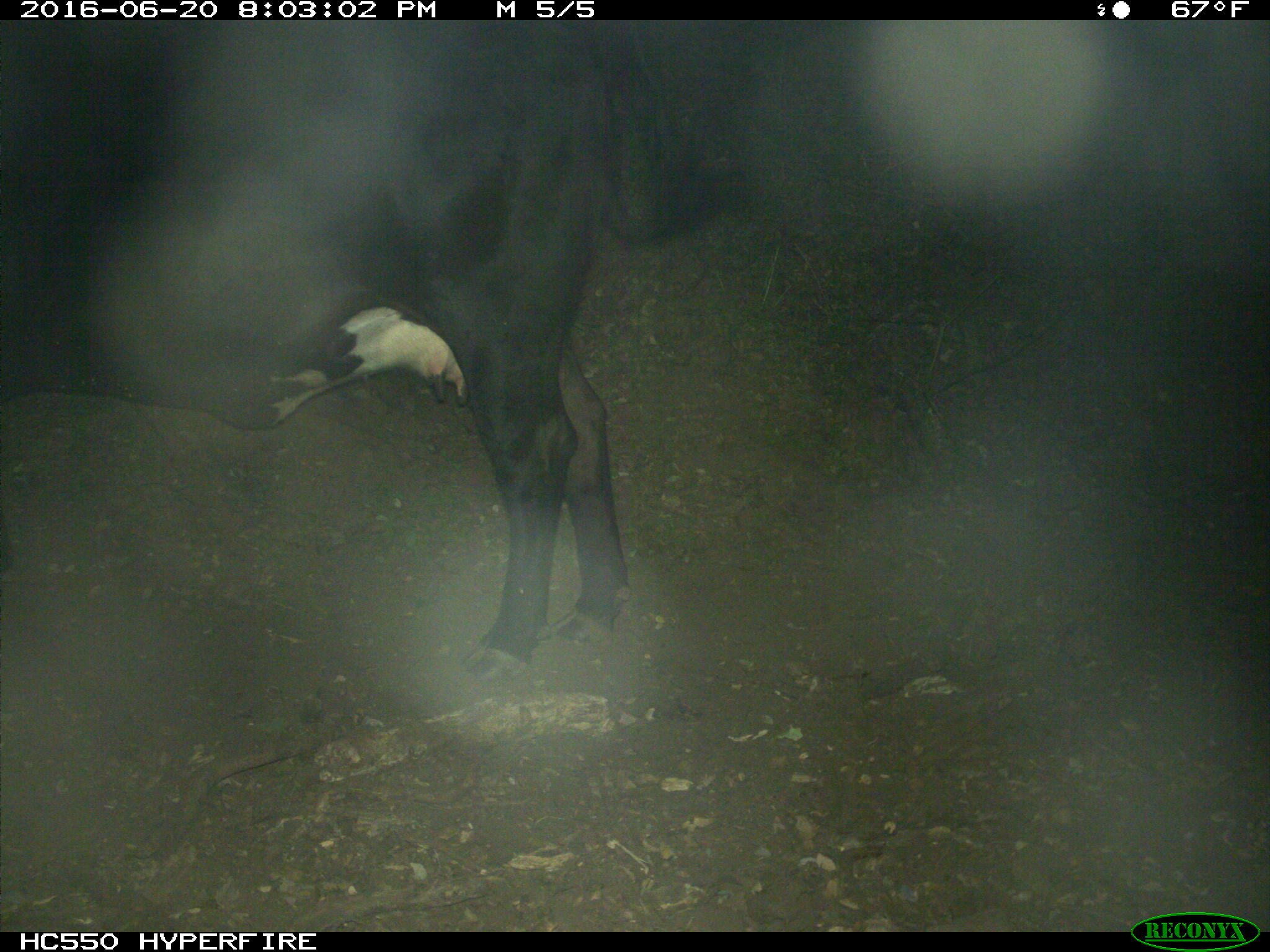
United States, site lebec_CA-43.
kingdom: Animalia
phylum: Chordata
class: Mammalia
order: Artiodactyla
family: Bovidae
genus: Bos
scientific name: Bos taurus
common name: domestic cow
Bos taurus (domestic cow).